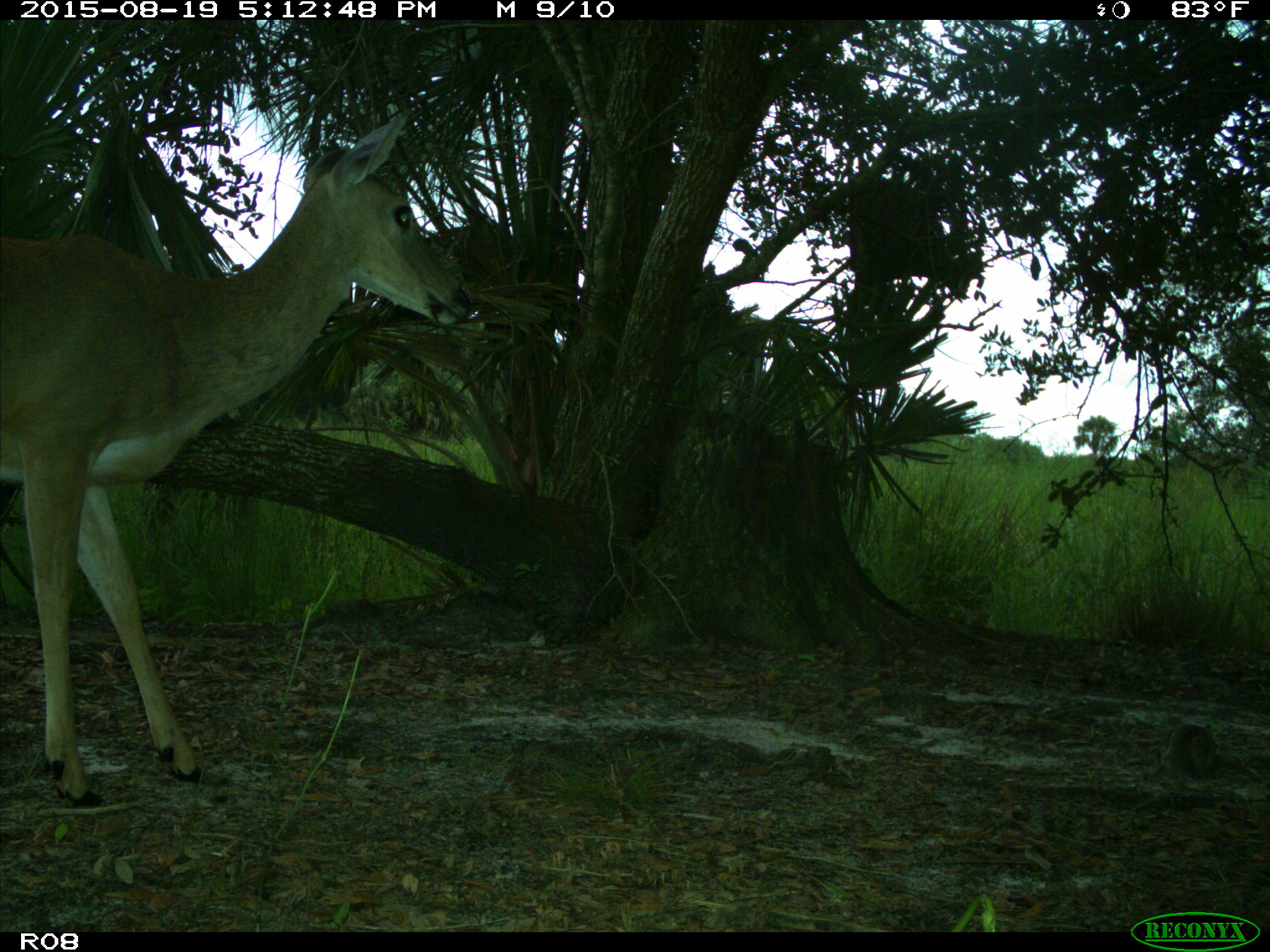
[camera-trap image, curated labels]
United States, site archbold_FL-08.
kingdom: Animalia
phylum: Chordata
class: Mammalia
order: Artiodactyla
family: Cervidae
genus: Odocoileus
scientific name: Odocoileus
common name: deer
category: unidentified deer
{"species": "unidentified deer (deer) (Odocoileus)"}